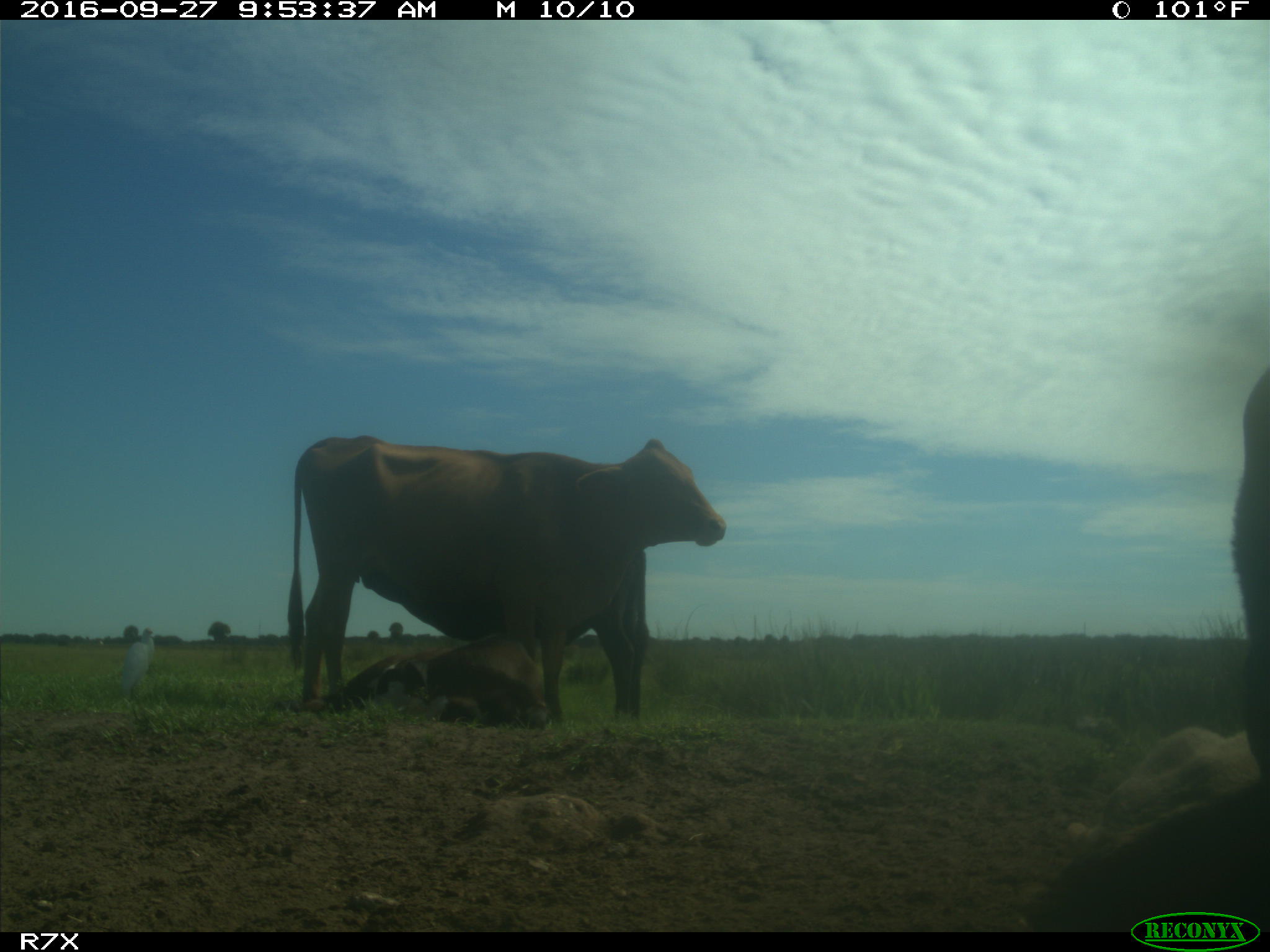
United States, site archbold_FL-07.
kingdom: Animalia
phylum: Chordata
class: Mammalia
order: Artiodactyla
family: Bovidae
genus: Bos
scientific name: Bos taurus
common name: domestic cow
Bos taurus (domestic cow).